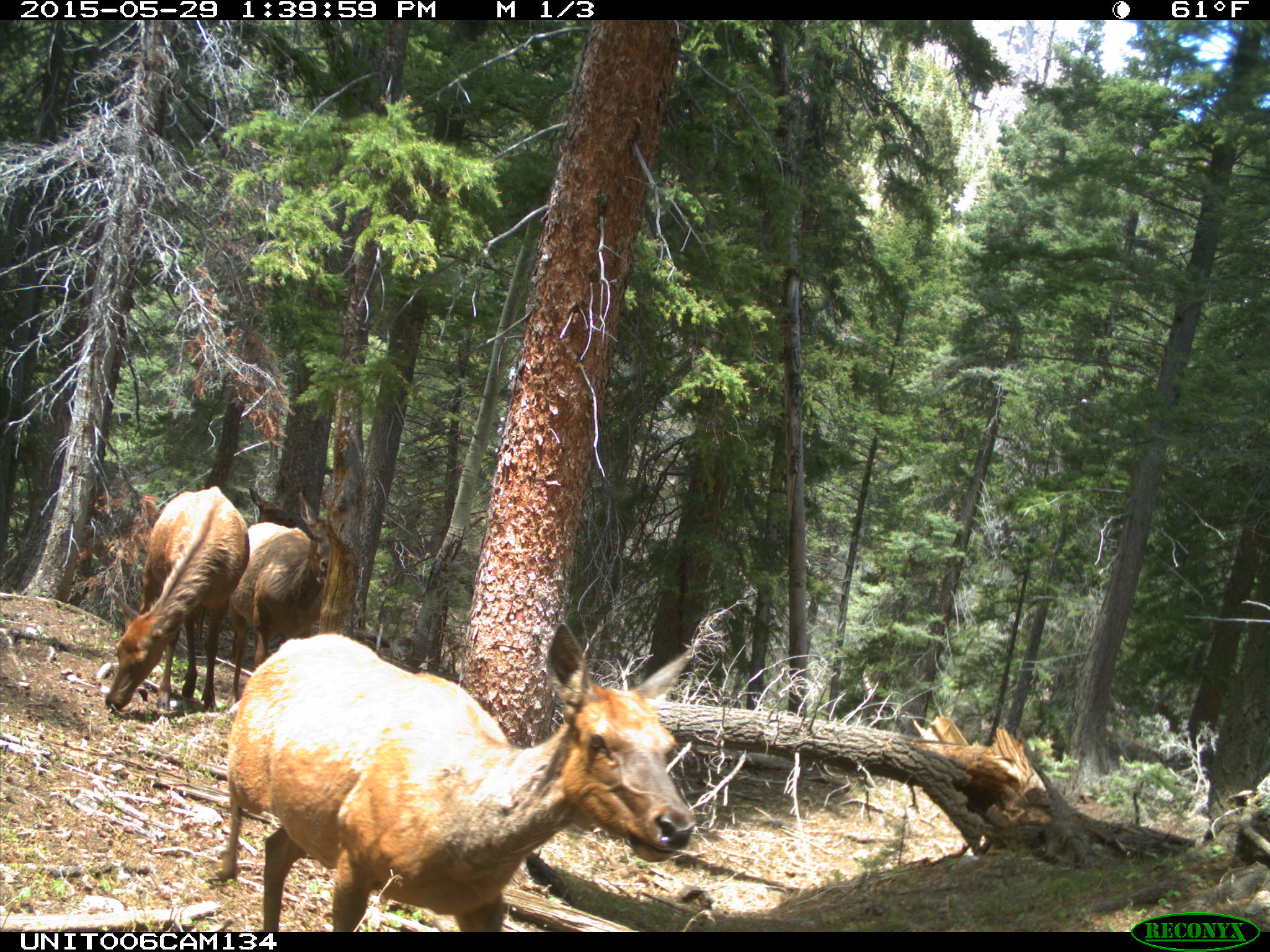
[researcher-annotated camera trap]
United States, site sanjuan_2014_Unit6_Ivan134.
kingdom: Animalia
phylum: Chordata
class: Mammalia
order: Artiodactyla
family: Cervidae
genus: Cervus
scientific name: Cervus elaphus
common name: red deer